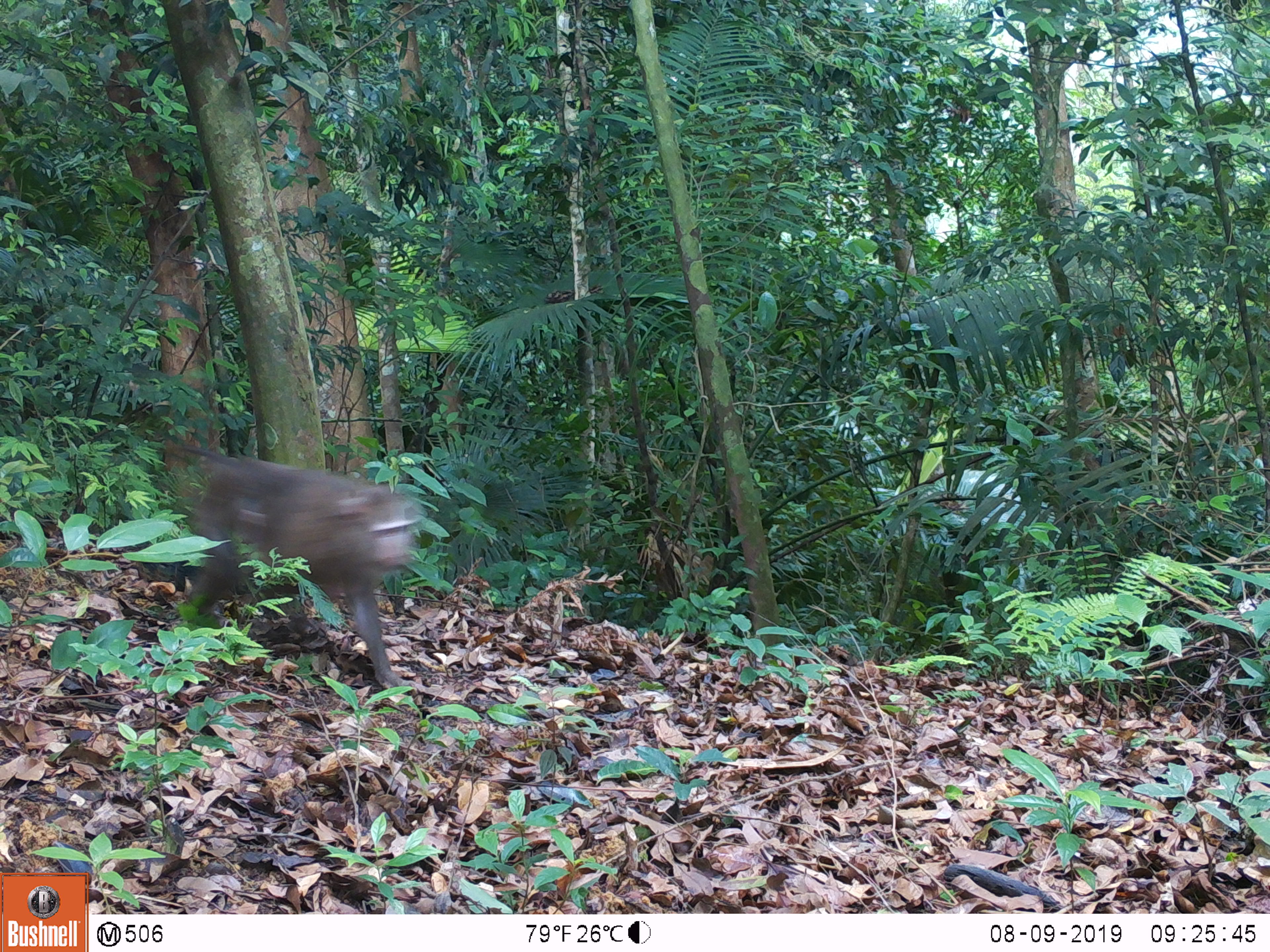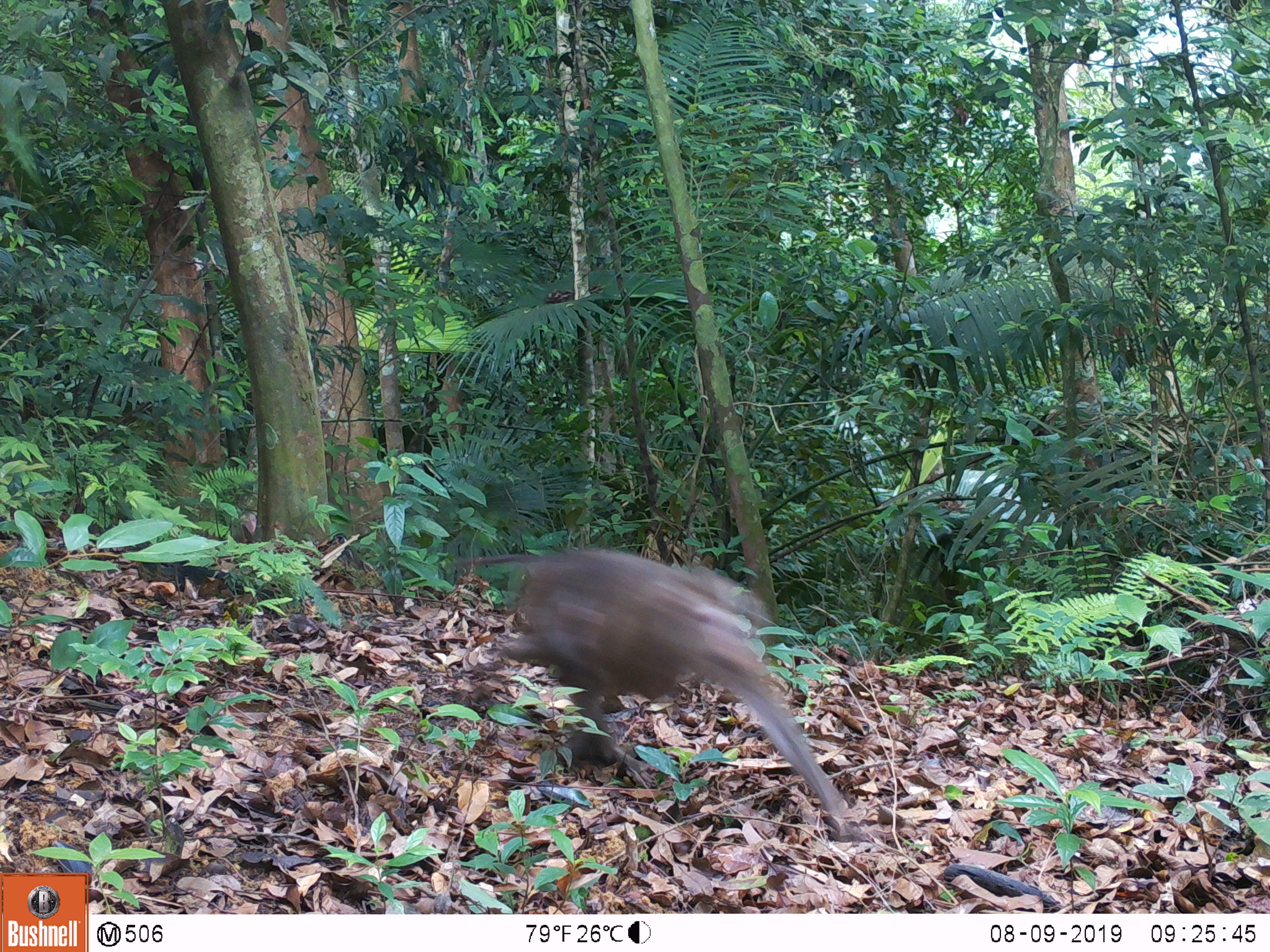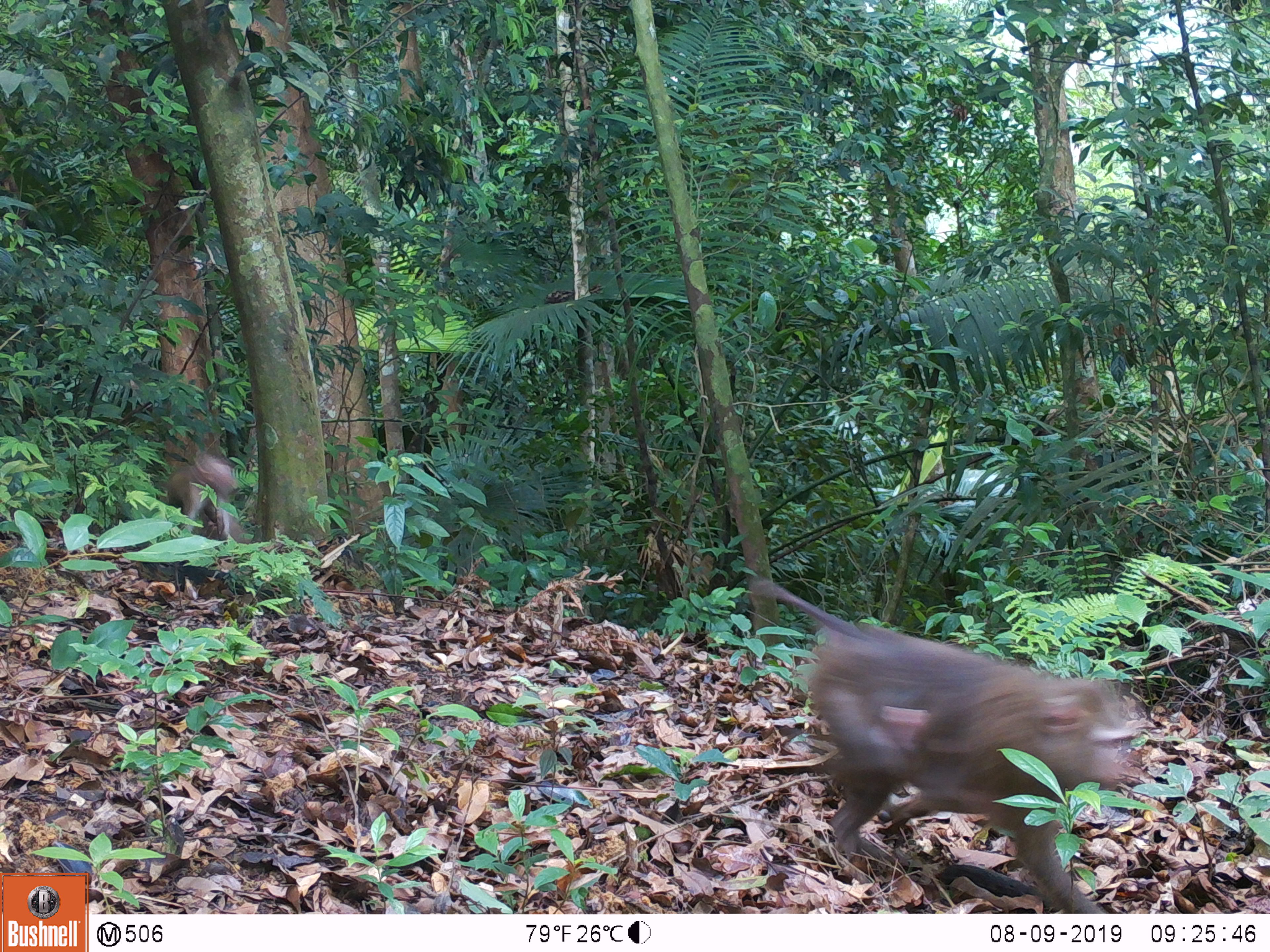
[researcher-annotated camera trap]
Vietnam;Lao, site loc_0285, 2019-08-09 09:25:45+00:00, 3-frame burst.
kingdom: Animalia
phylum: Chordata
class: Mammalia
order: Primates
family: Cercopithecidae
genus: Macaca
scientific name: Macaca nemestrina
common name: pig-tailed macaque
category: pig tailed macaque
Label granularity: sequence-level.